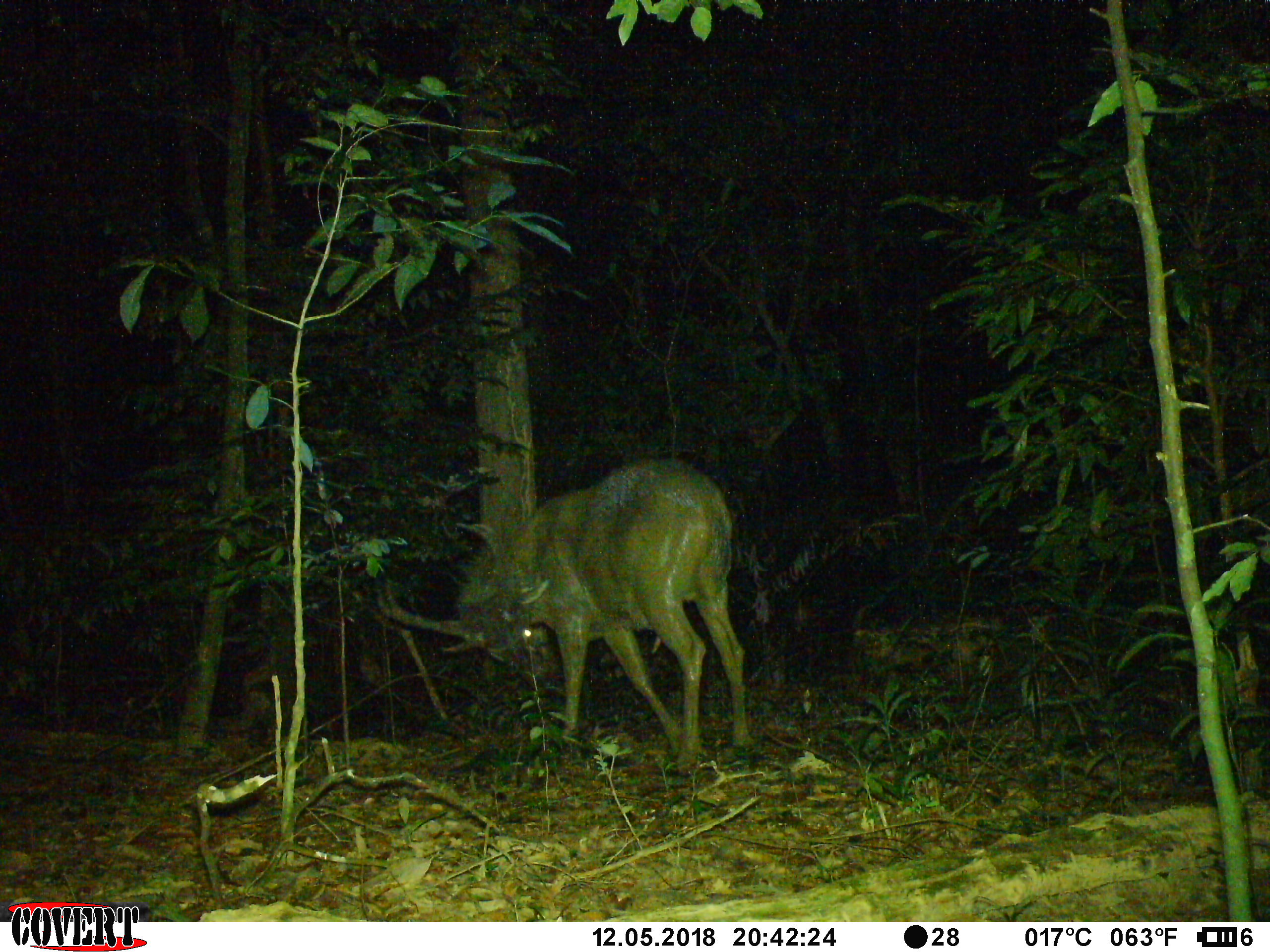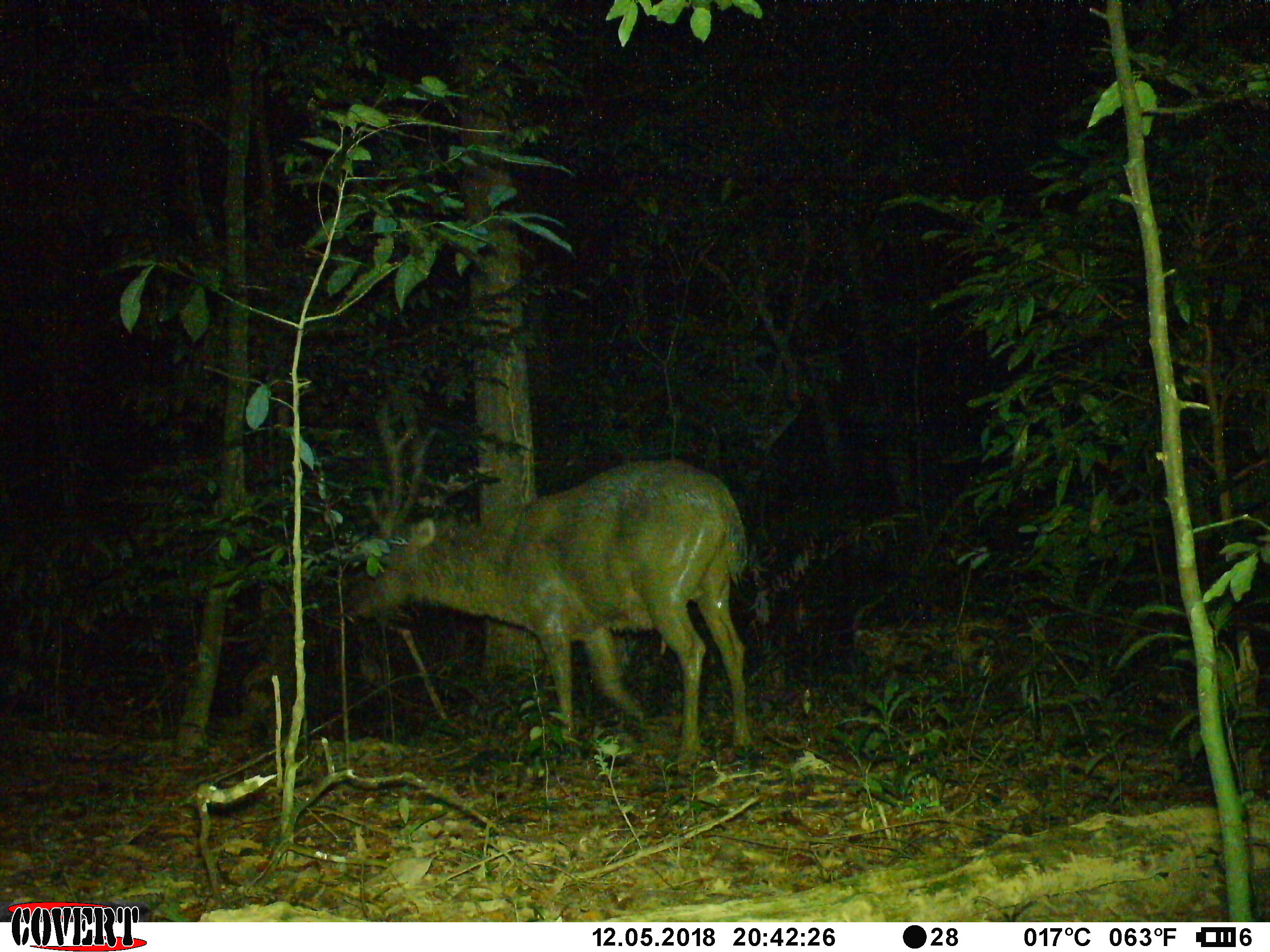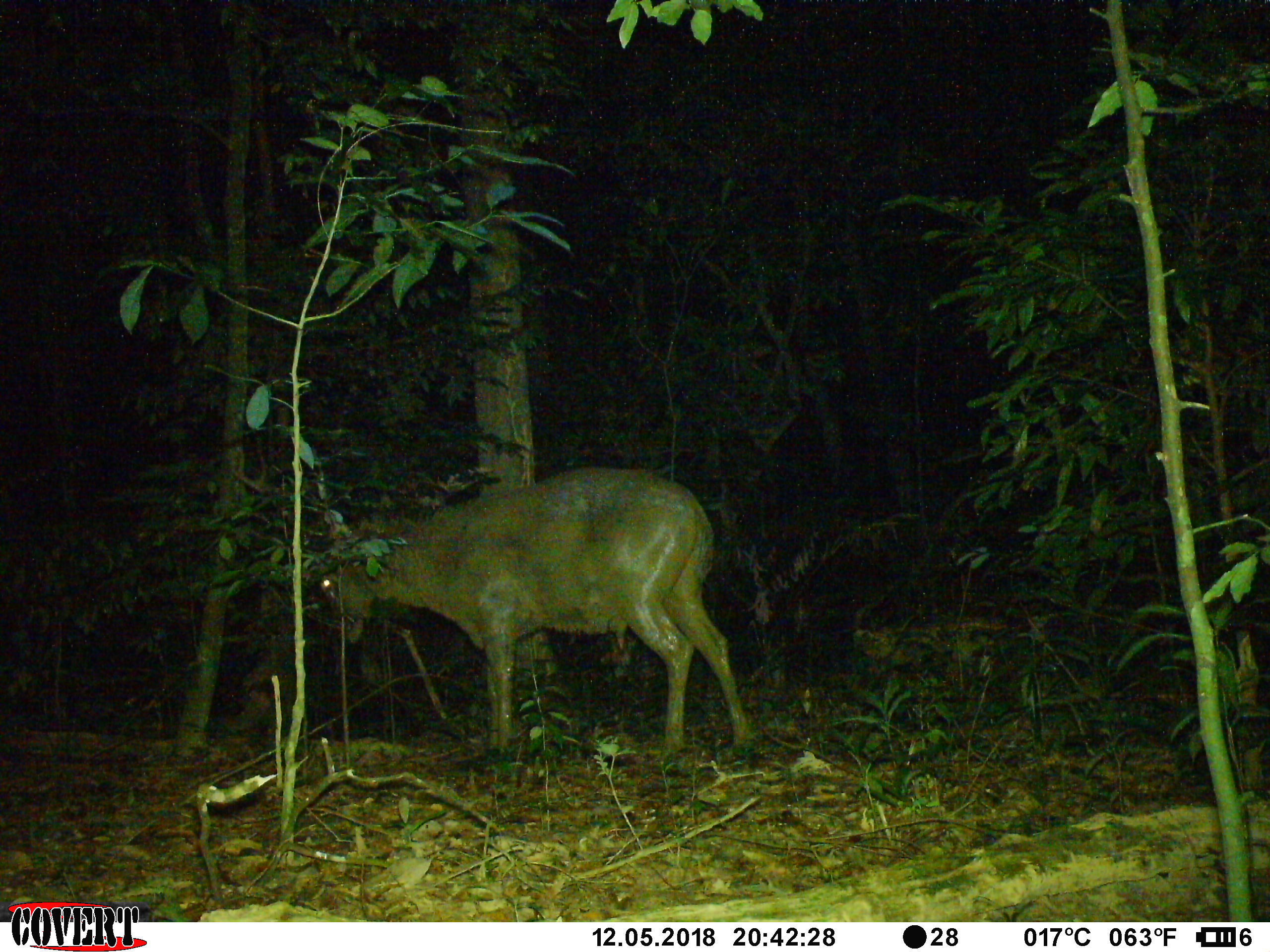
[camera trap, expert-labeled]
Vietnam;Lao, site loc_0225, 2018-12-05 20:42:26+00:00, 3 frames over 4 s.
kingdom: Animalia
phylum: Chordata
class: Mammalia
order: Artiodactyla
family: Cervidae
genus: Rusa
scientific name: Rusa unicolor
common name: sambar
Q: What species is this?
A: Sambar (Rusa unicolor).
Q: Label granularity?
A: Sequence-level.